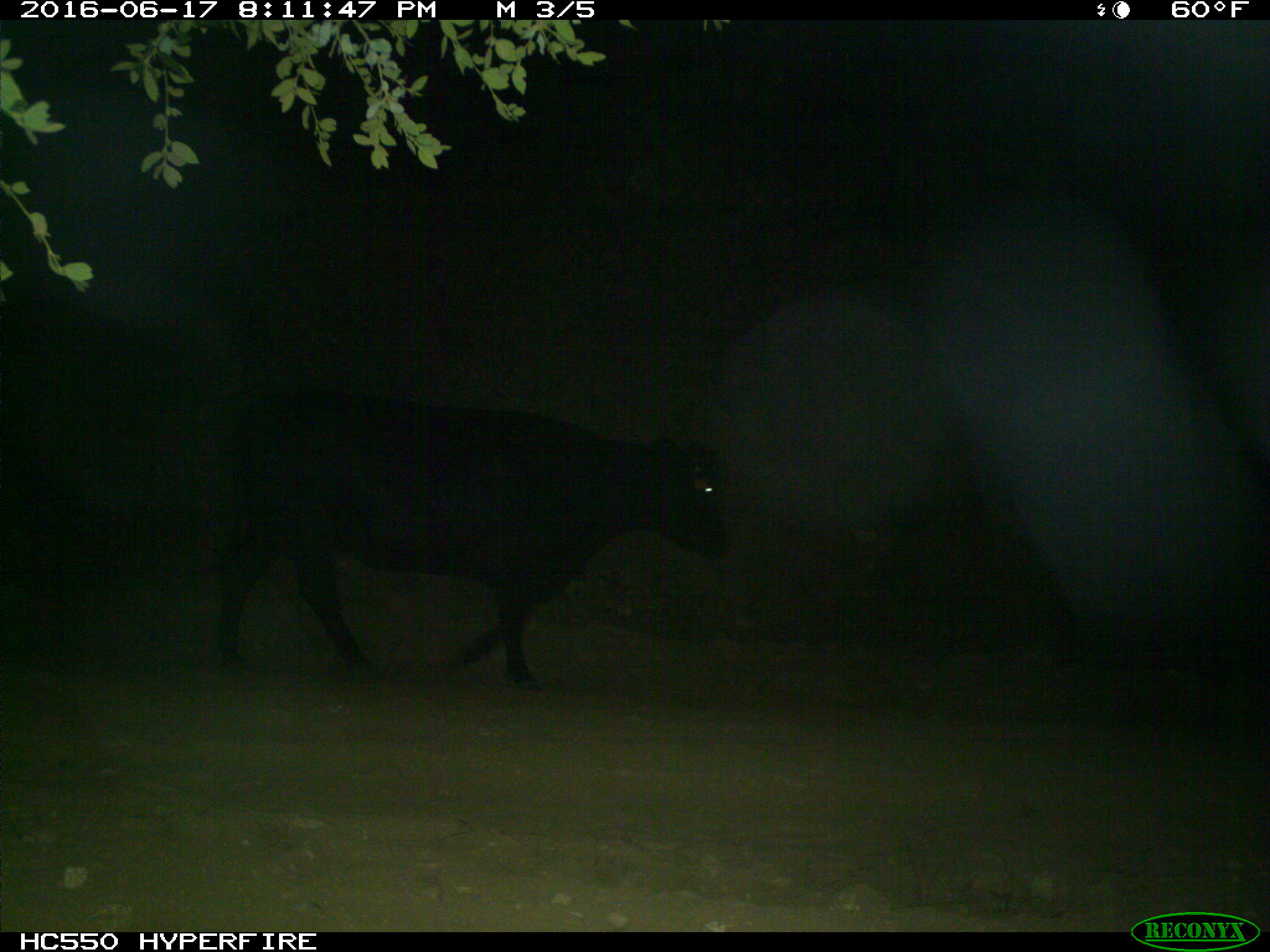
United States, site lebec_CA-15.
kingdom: Animalia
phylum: Chordata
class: Mammalia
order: Artiodactyla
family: Bovidae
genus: Bos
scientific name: Bos taurus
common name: domestic cow